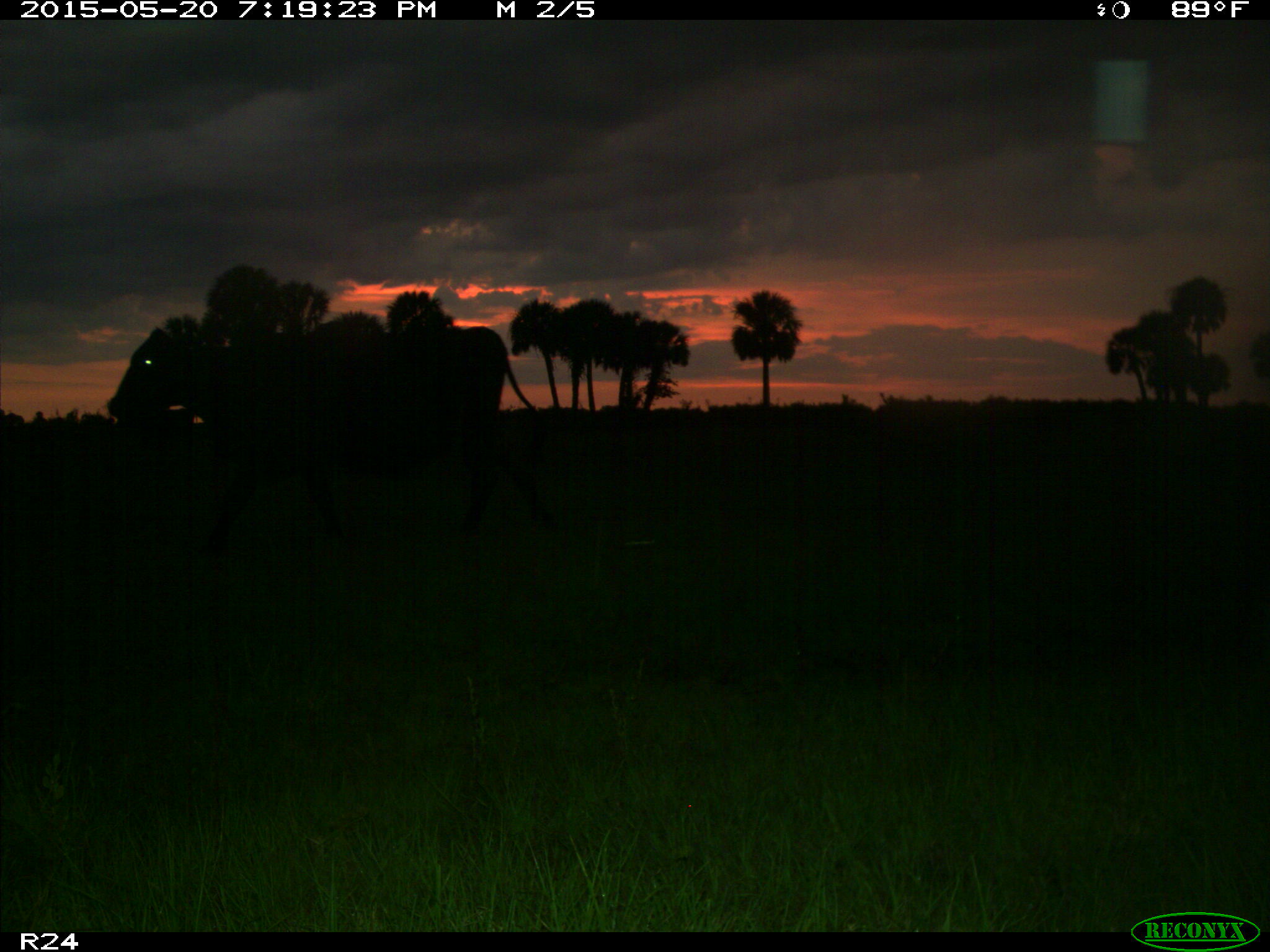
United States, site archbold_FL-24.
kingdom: Animalia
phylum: Chordata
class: Mammalia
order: Artiodactyla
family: Bovidae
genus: Bos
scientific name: Bos taurus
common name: domestic cow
Bos taurus (domestic cow).